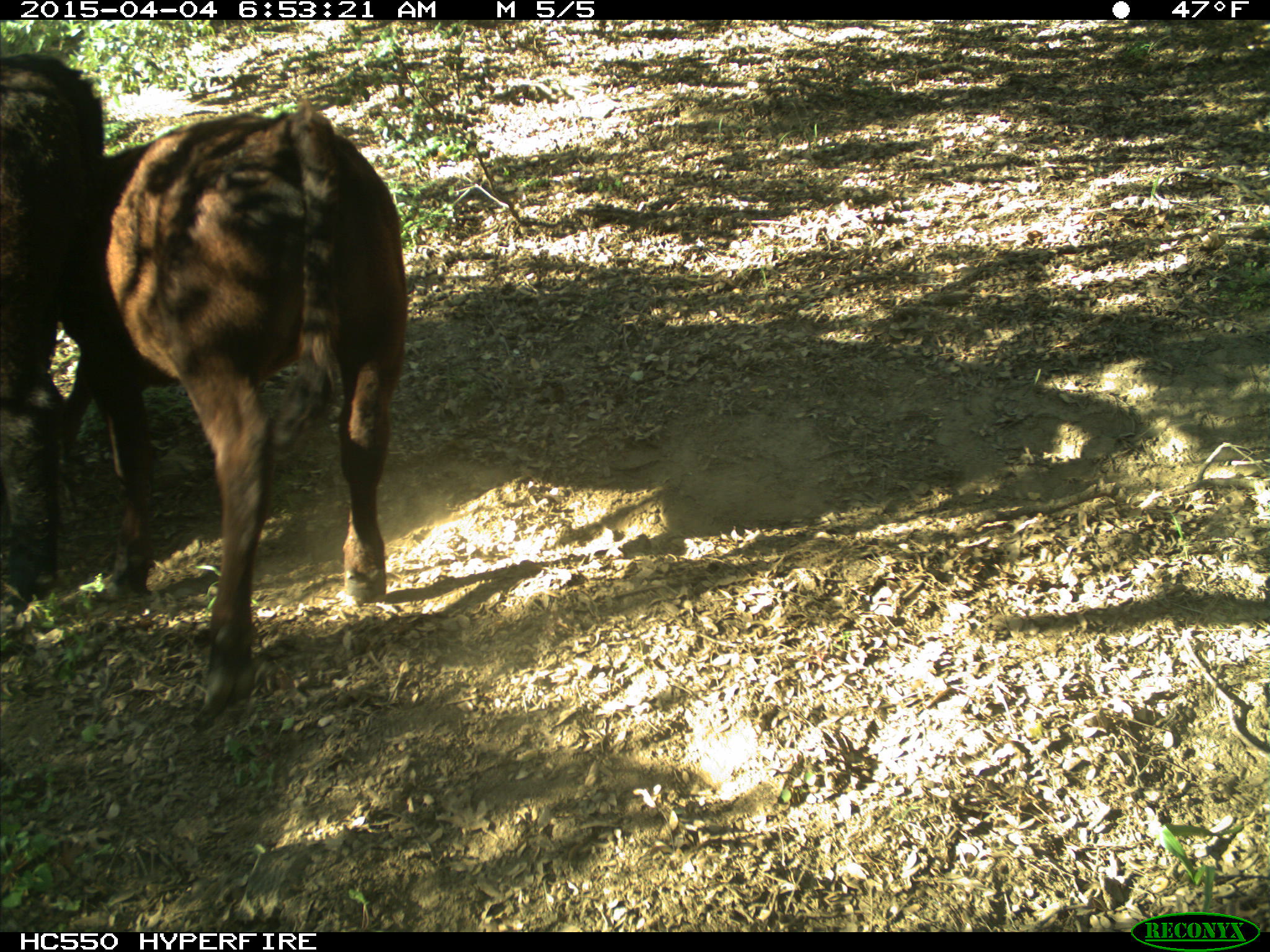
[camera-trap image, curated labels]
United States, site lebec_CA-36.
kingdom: Animalia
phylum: Chordata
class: Mammalia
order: Artiodactyla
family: Bovidae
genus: Bos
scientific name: Bos taurus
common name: domestic cow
Bos taurus (domestic cow).